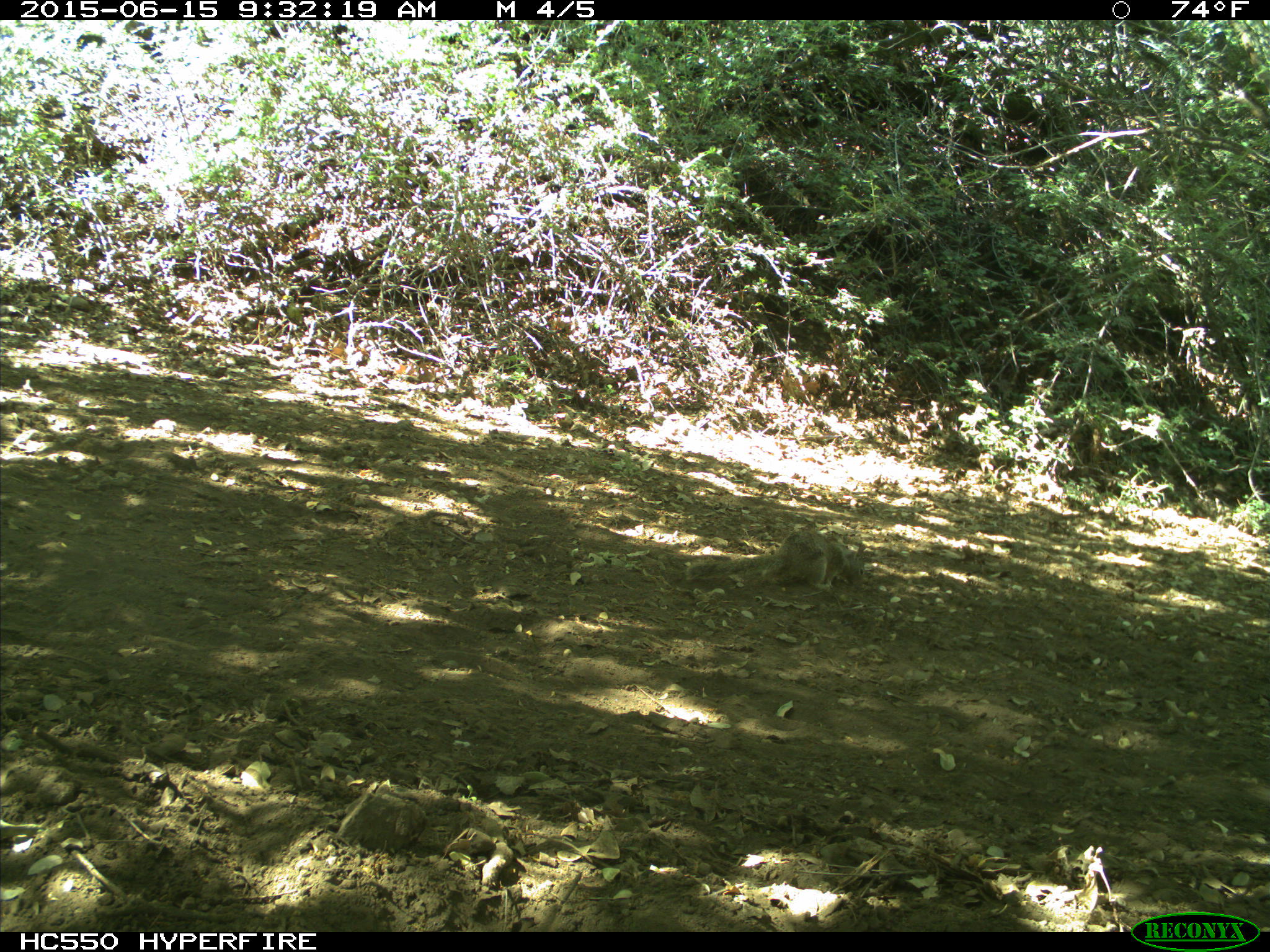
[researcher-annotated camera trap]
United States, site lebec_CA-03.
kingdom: Animalia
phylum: Chordata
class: Mammalia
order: Rodentia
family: Sciuridae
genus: Otospermophilus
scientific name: Otospermophilus beecheyi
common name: california ground squirrel